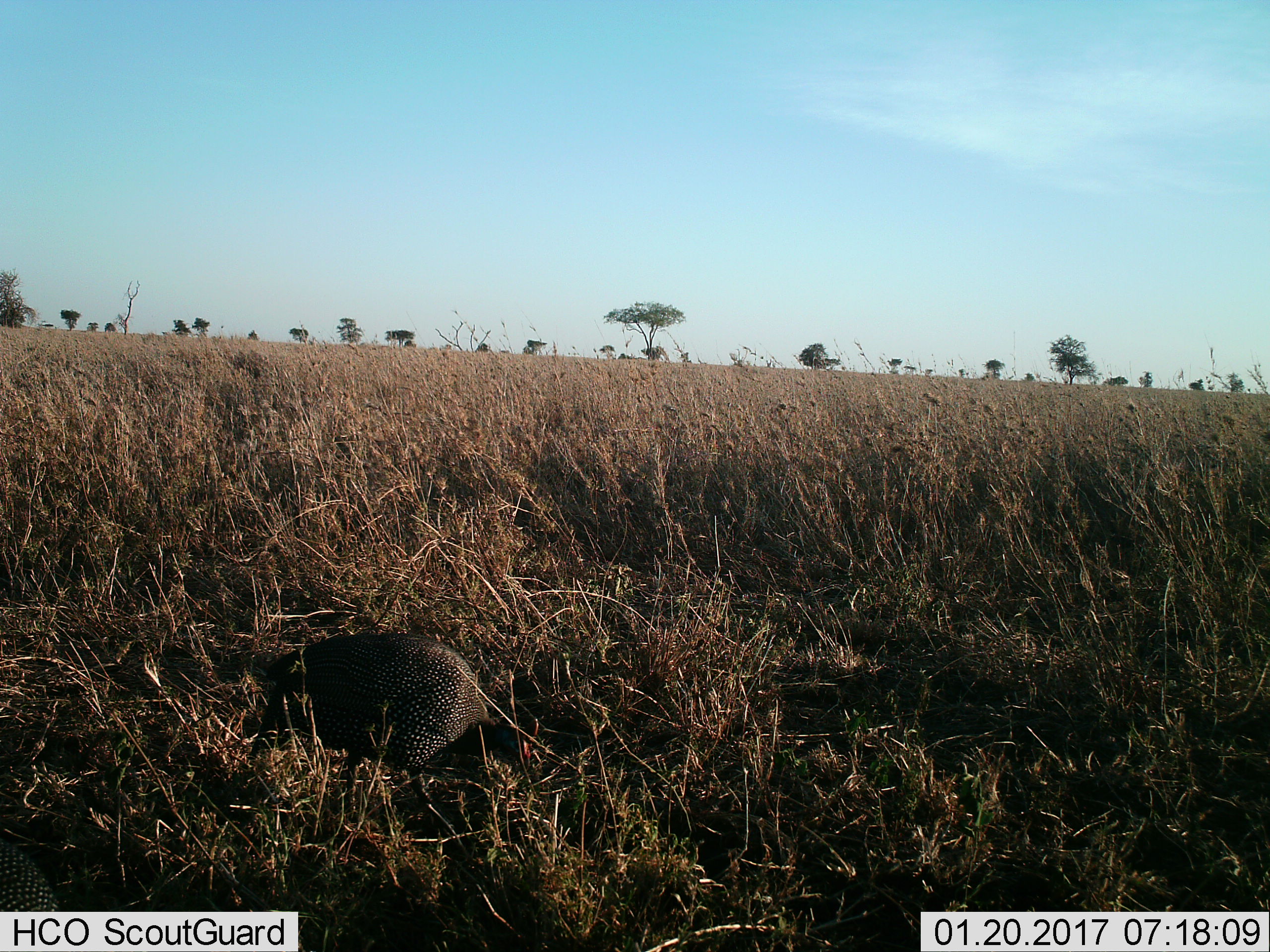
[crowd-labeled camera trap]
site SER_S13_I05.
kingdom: Animalia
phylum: Chordata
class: Aves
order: Galliformes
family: Numididae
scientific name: Numididae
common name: guineafowl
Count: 1.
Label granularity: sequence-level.